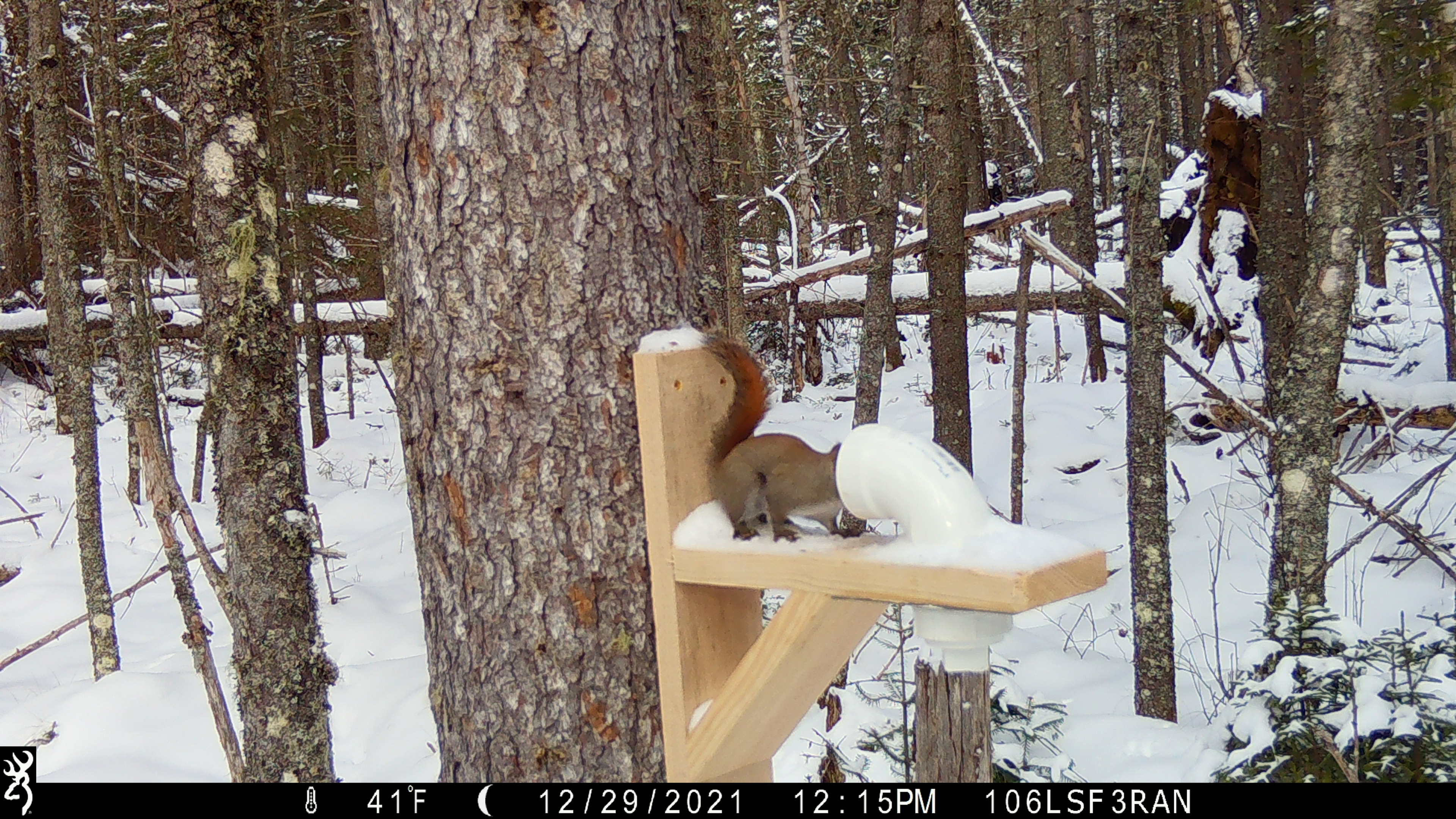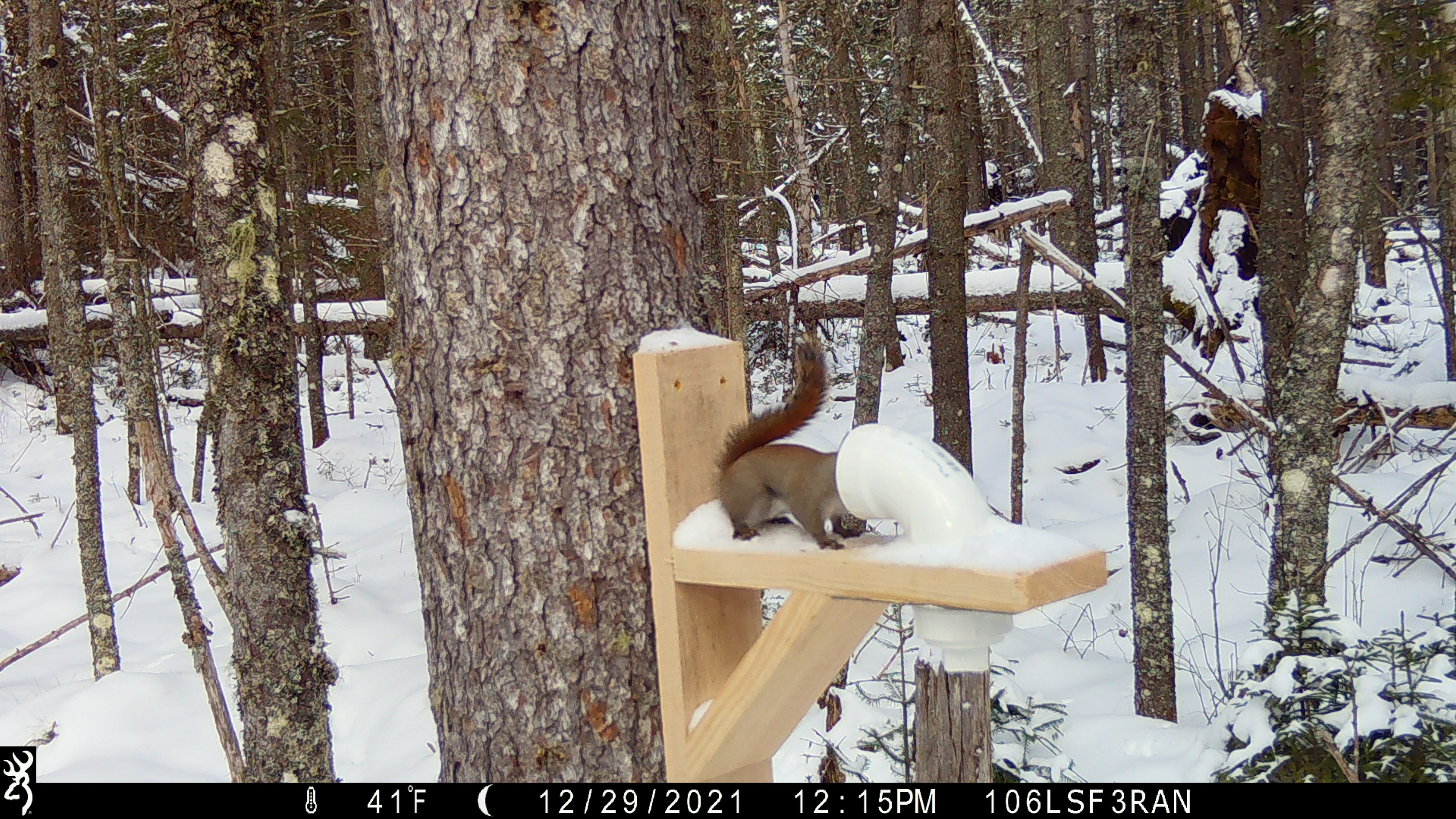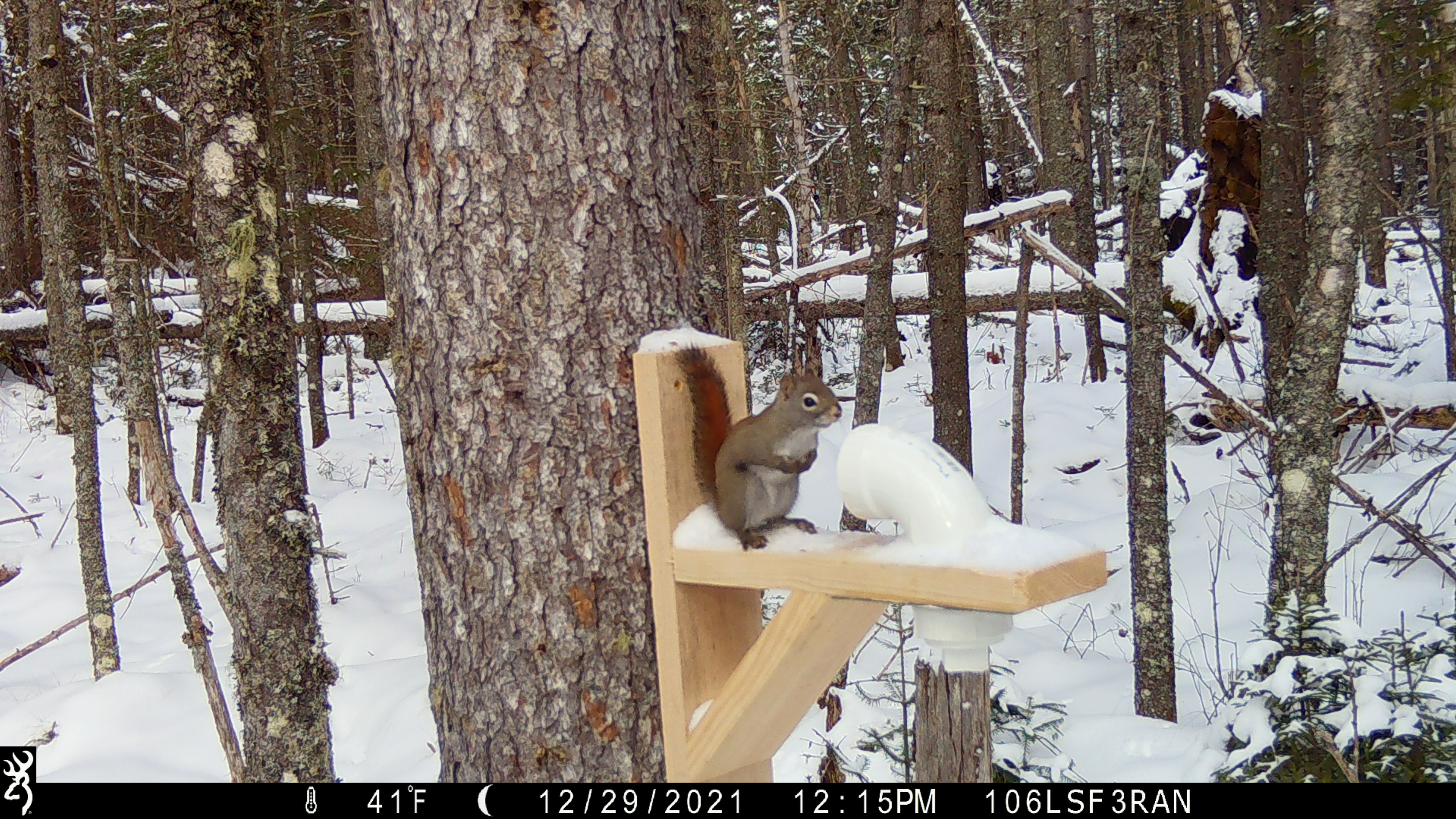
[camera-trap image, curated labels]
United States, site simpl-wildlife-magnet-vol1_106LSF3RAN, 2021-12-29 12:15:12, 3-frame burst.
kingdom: Animalia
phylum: Chordata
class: Mammalia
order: Rodentia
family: Sciuridae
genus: Tamiasciurus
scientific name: Tamiasciurus hudsonicus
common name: red squirrel